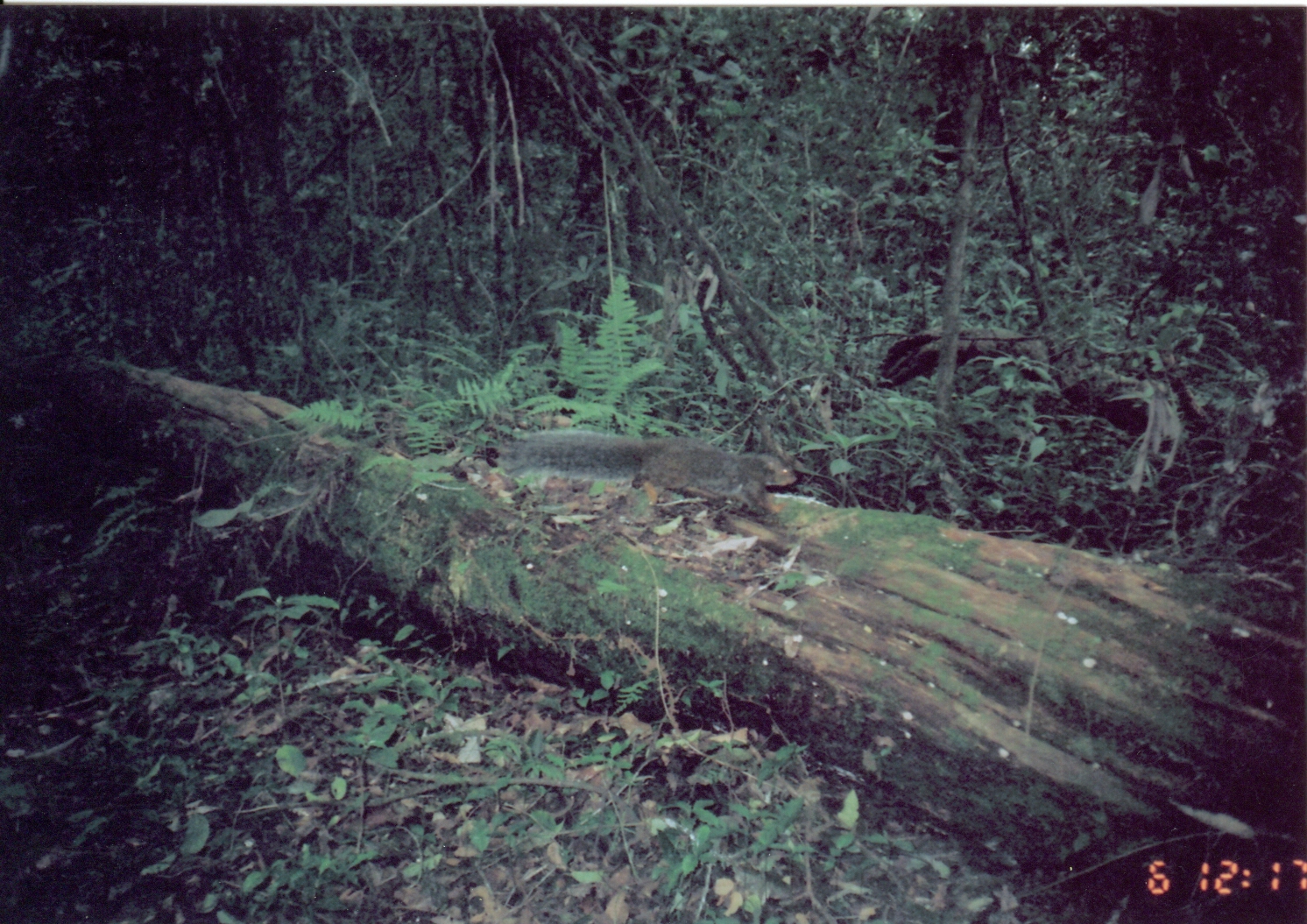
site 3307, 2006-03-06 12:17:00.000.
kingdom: Animalia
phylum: Chordata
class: Mammalia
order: Rodentia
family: Sciuridae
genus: Paraxerus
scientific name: Paraxerus vexillarius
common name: swynnerton's bush squirrel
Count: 1.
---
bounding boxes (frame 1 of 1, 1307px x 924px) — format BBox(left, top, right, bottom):
paraxerus vexillarius: BBox(505, 427, 799, 530)